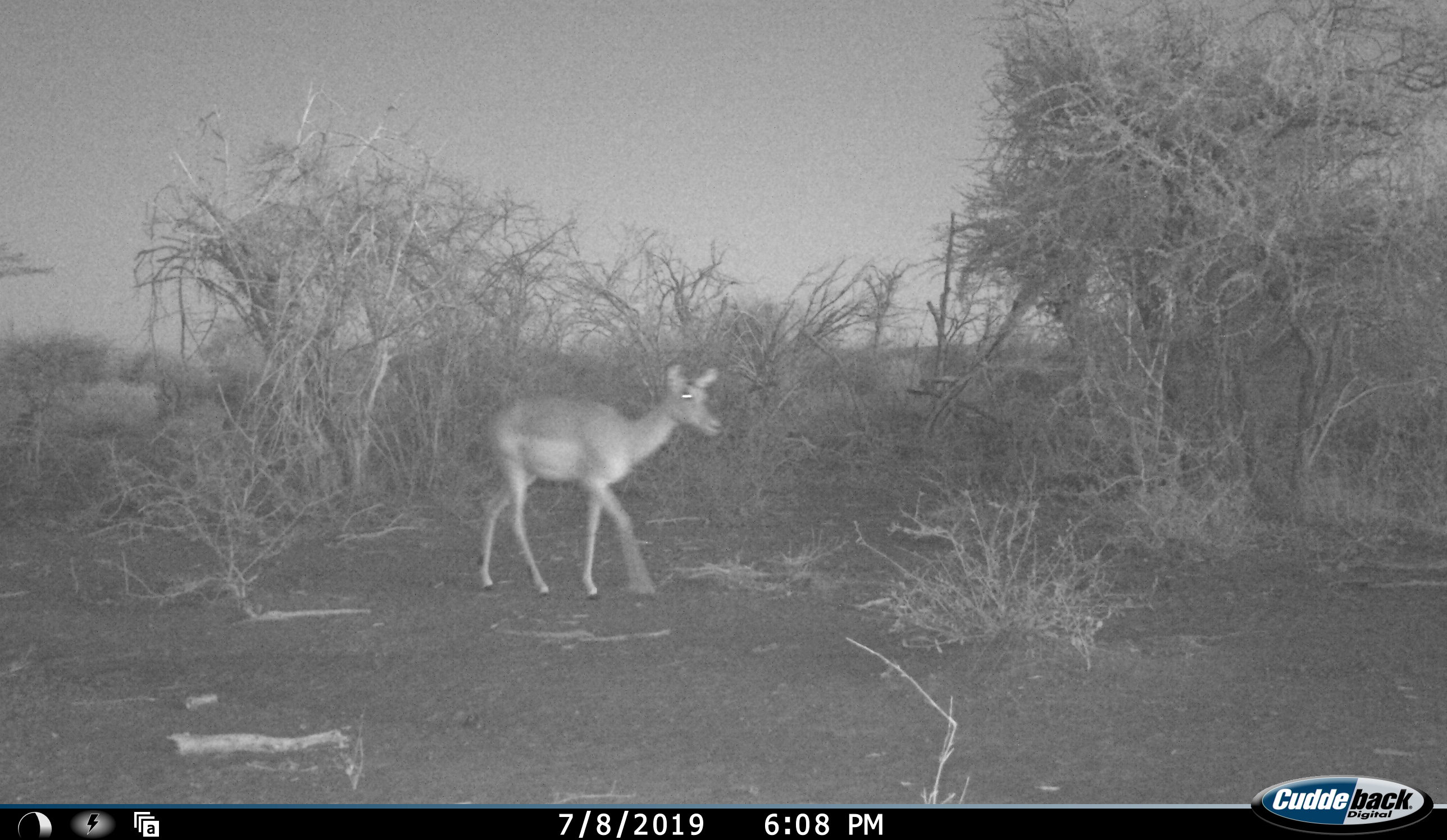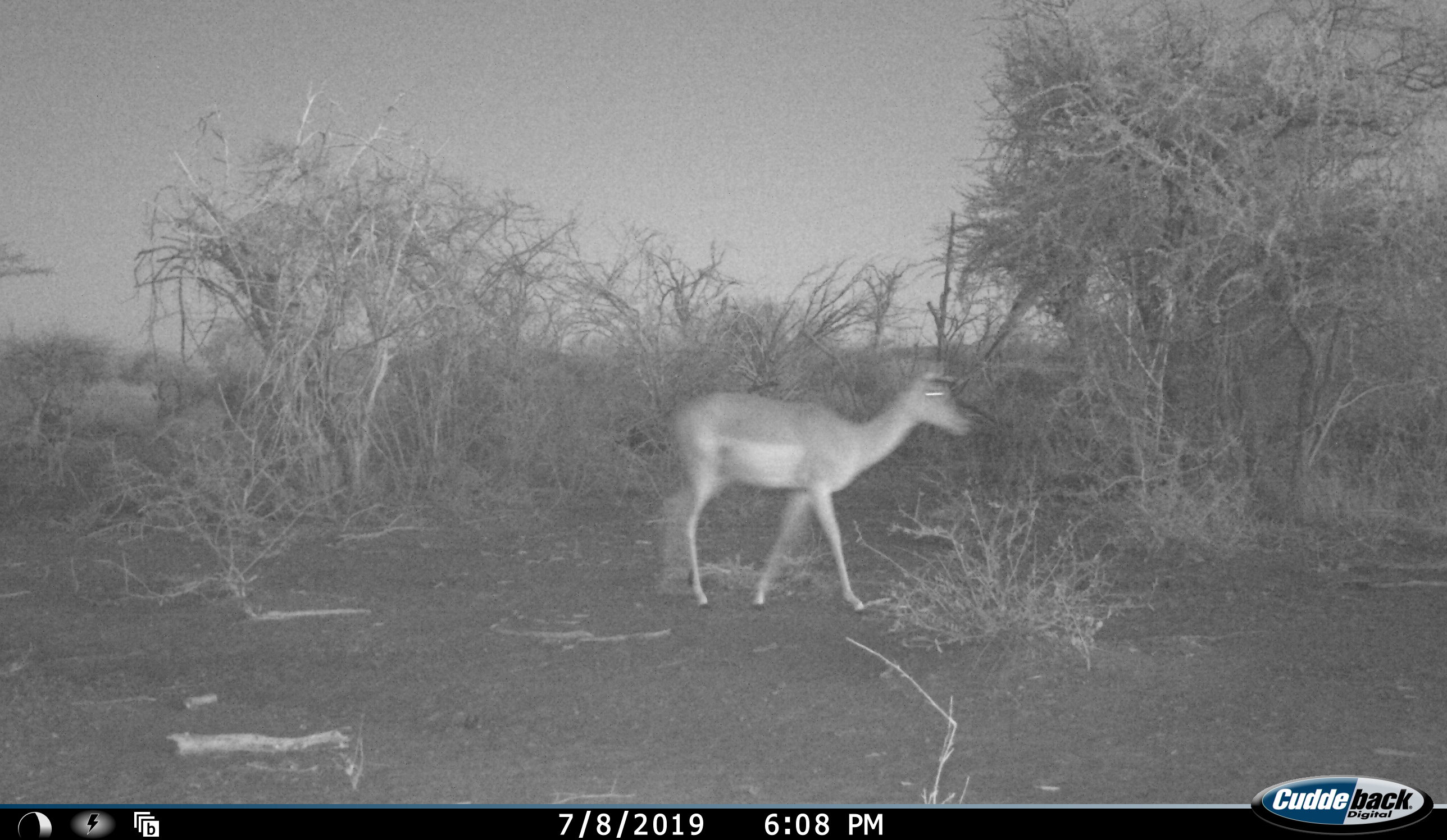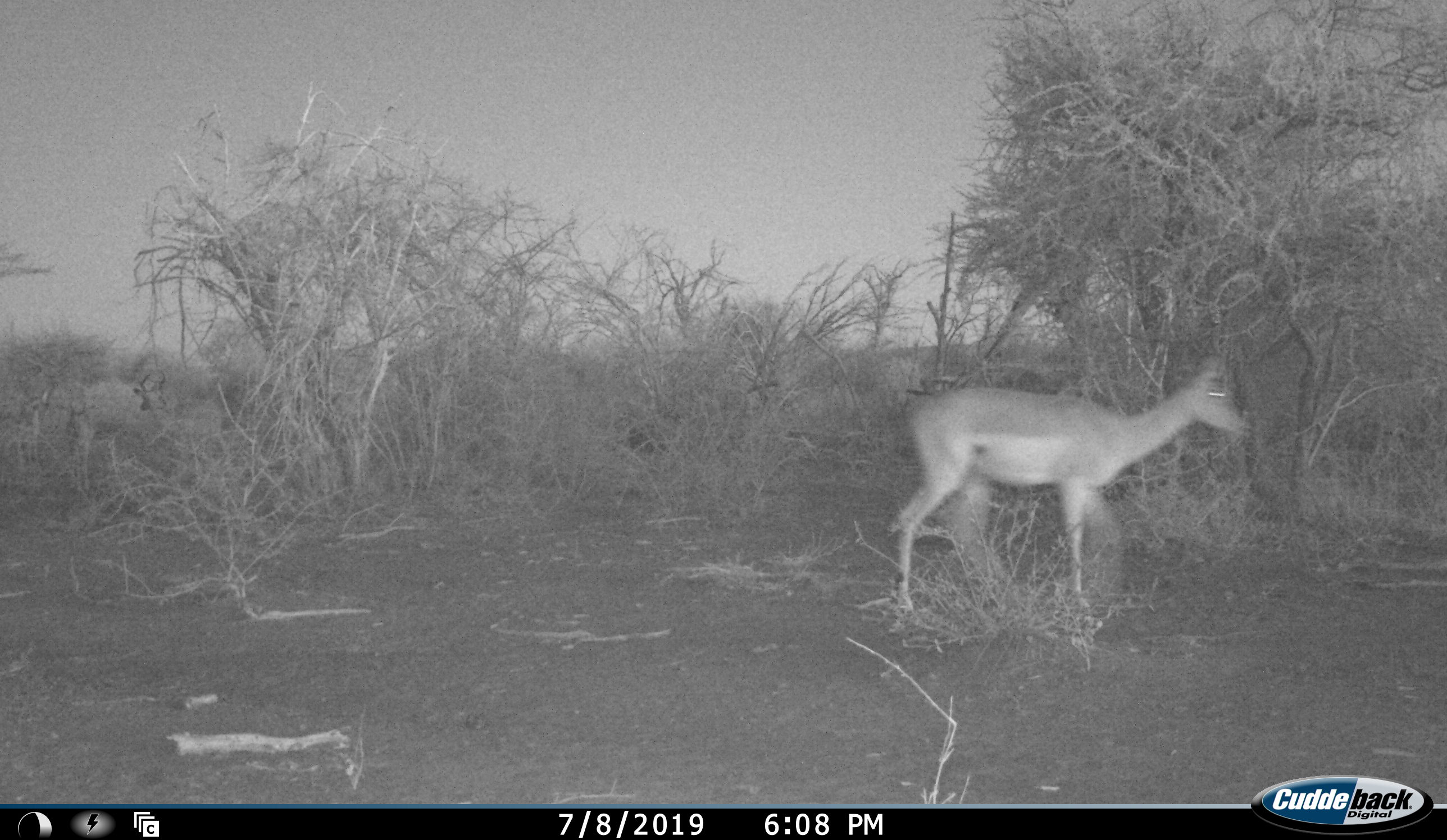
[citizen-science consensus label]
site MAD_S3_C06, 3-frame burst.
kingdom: Animalia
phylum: Chordata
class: Mammalia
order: Artiodactyla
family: Bovidae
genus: Aepyceros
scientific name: Aepyceros melampus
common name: impala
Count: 3.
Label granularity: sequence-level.